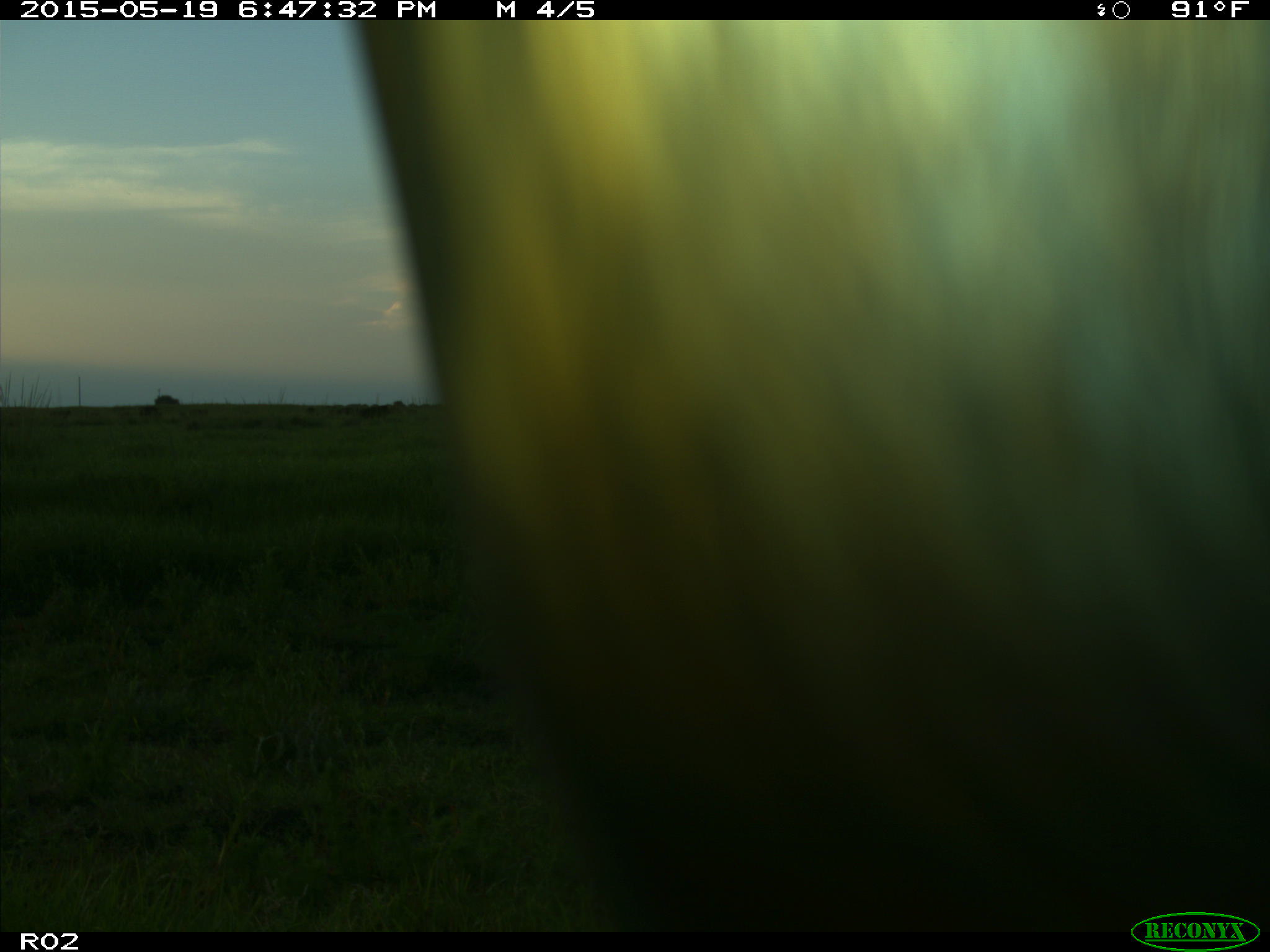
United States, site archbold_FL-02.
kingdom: Animalia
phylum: Chordata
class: Mammalia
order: Artiodactyla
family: Bovidae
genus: Bos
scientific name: Bos taurus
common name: domestic cow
Bos taurus (domestic cow).